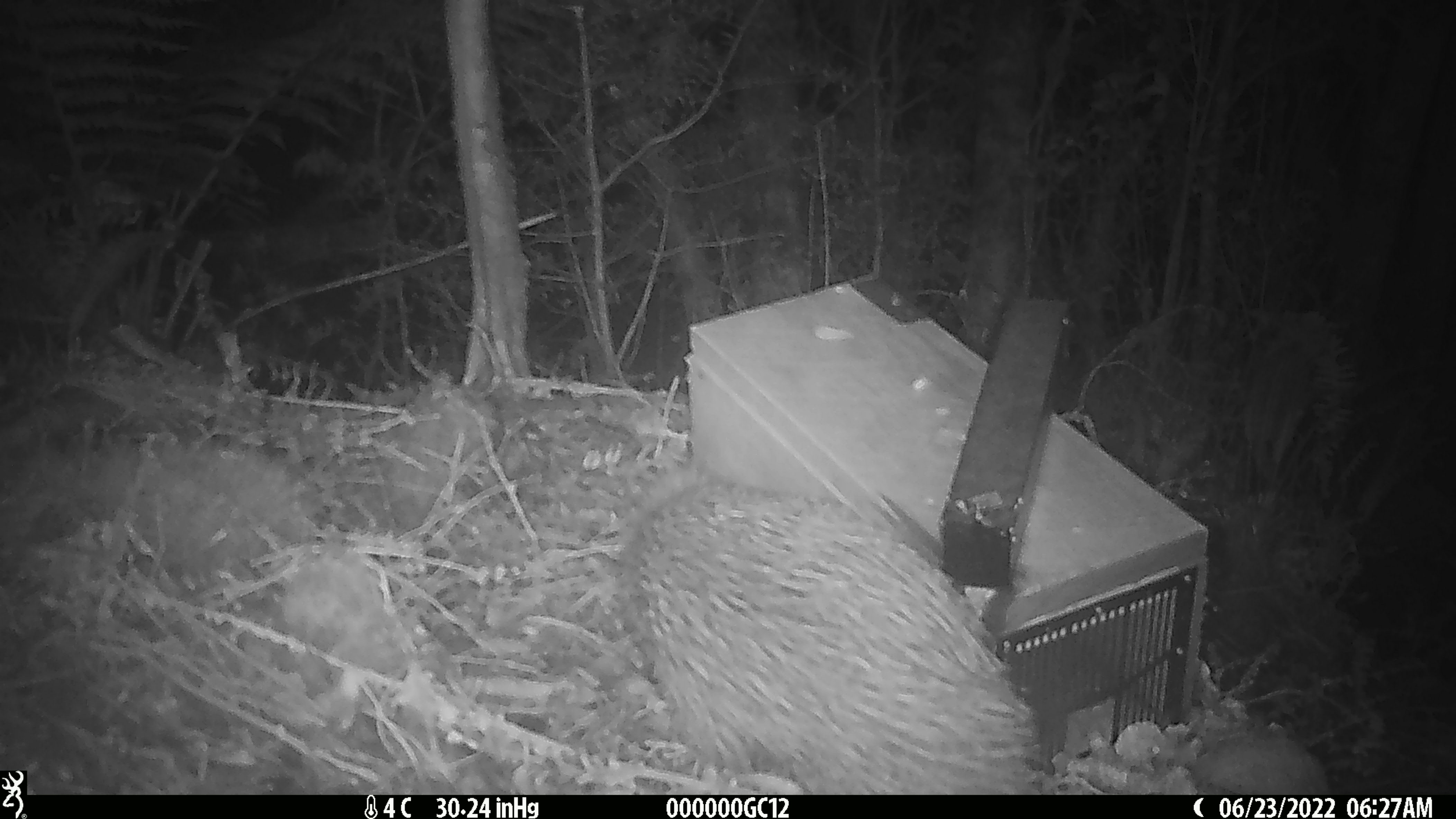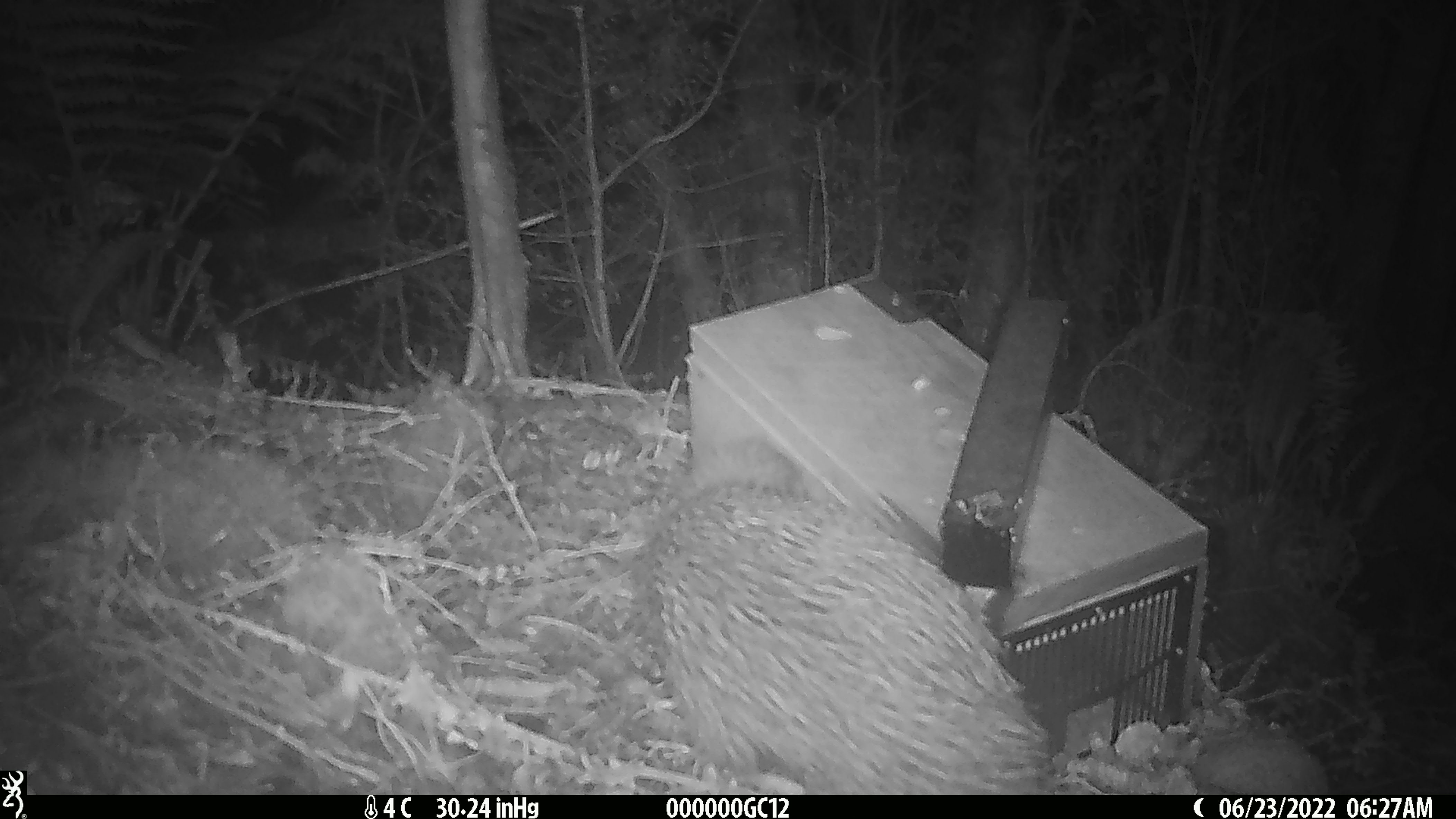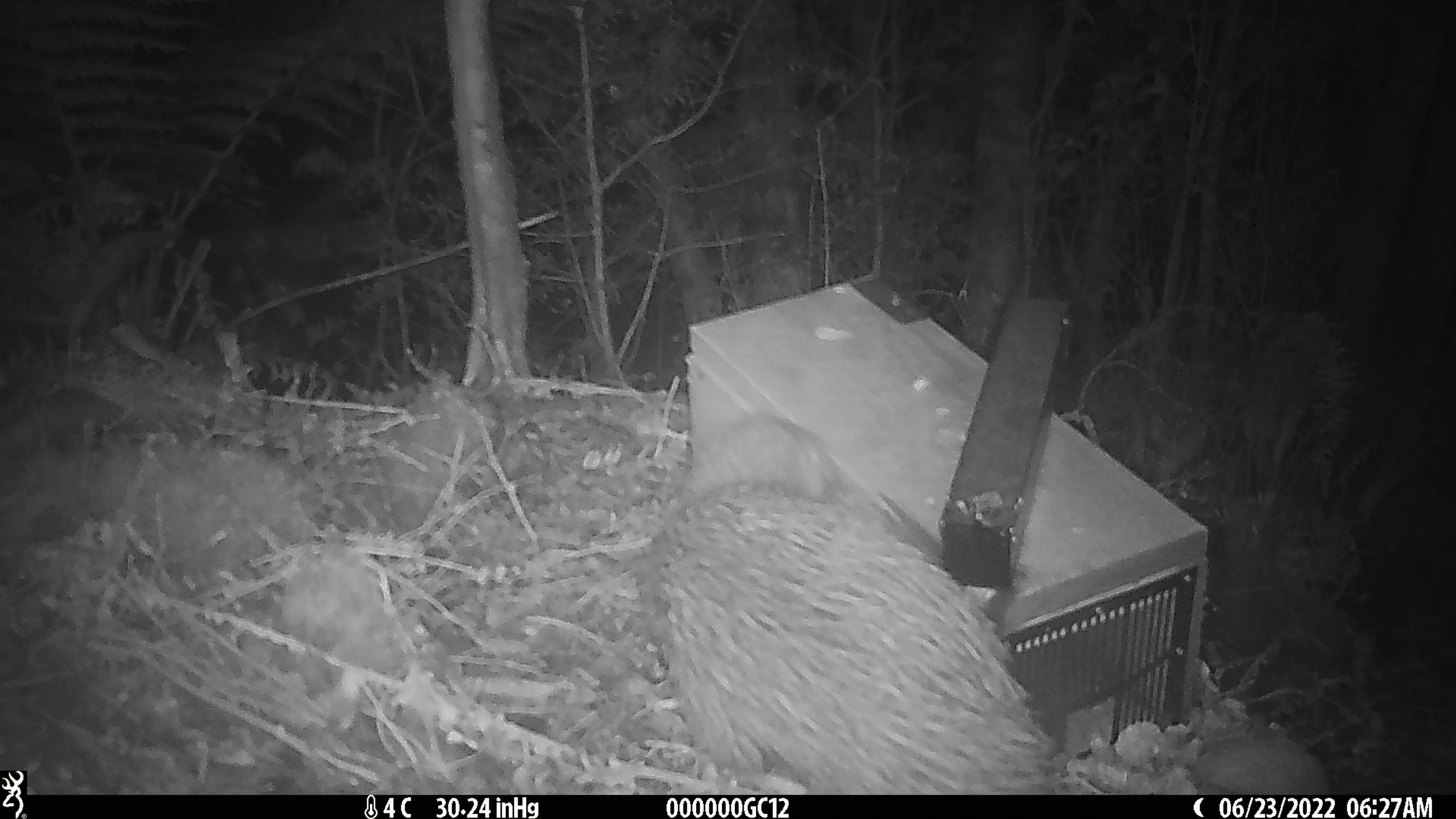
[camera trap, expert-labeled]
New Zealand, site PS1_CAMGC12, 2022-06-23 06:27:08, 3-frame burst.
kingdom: Animalia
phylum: Chordata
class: Aves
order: Apterygiformes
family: Apterygidae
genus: Apteryx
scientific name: Apteryx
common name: kiwi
Kiwi (Apteryx).